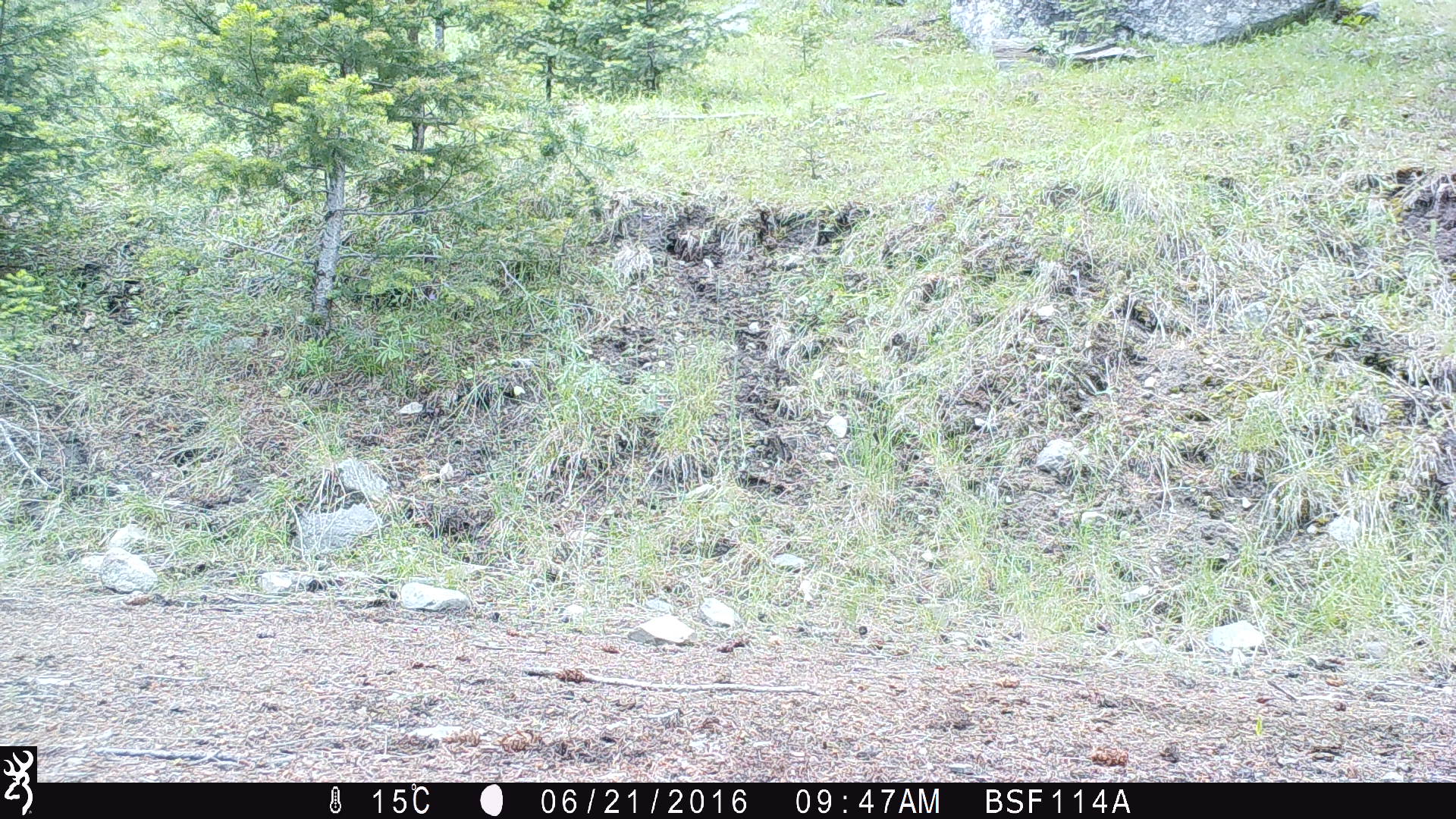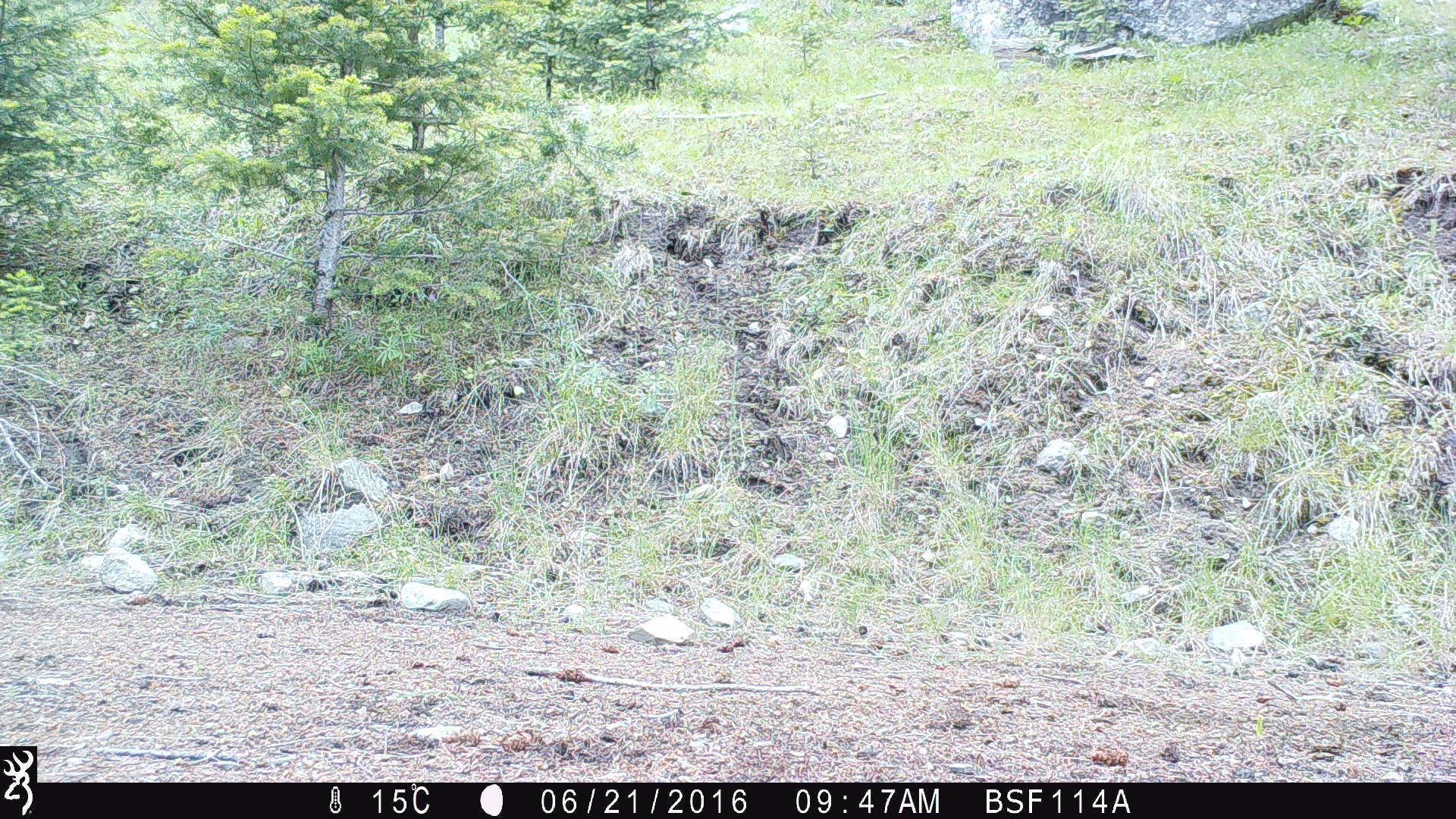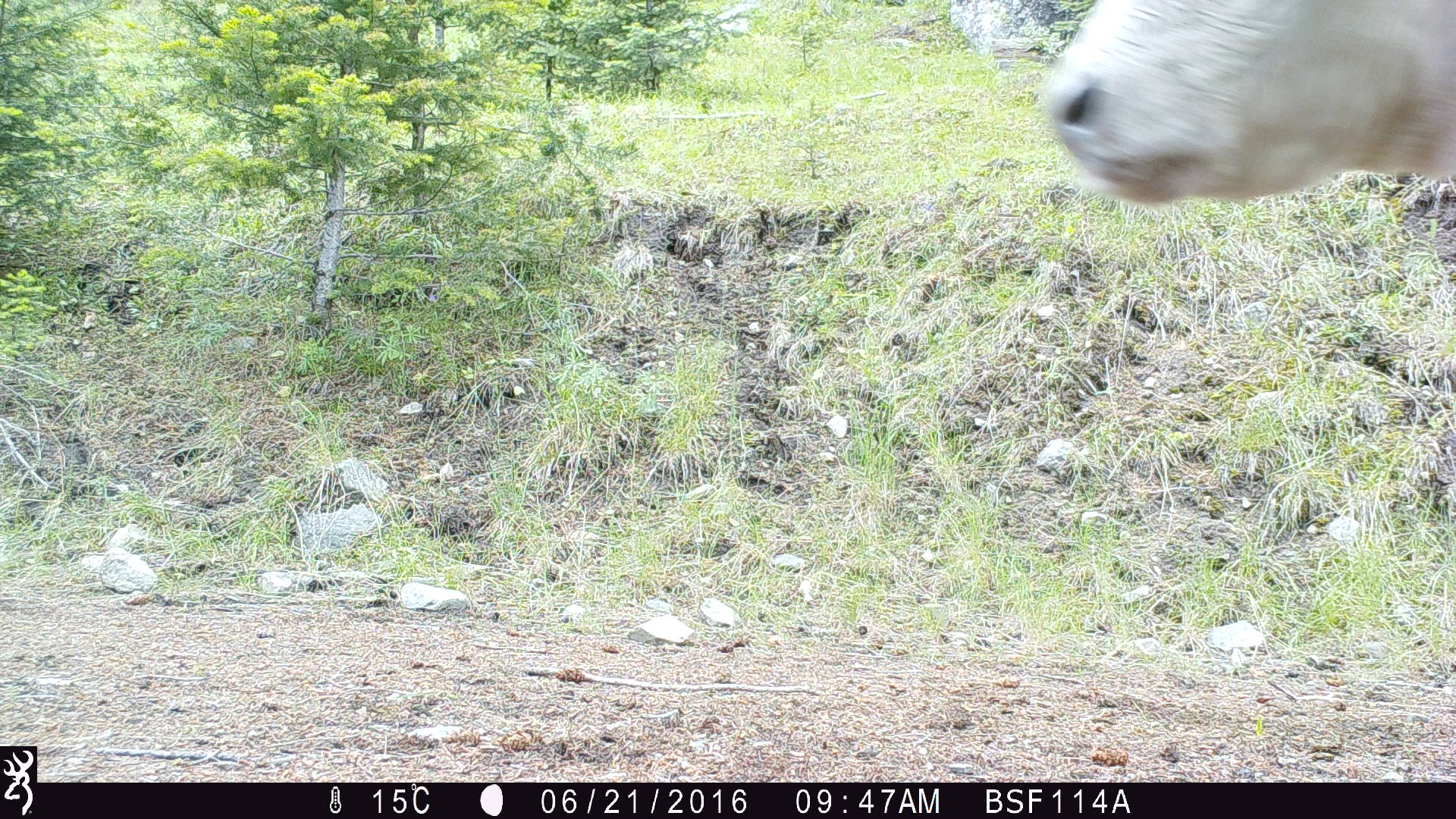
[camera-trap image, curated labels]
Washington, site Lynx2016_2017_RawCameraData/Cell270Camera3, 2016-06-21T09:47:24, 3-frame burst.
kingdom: Animalia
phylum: Chordata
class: Mammalia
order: Artiodactyla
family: Bovidae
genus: Bos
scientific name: Bos taurus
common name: domestic cattle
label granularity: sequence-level